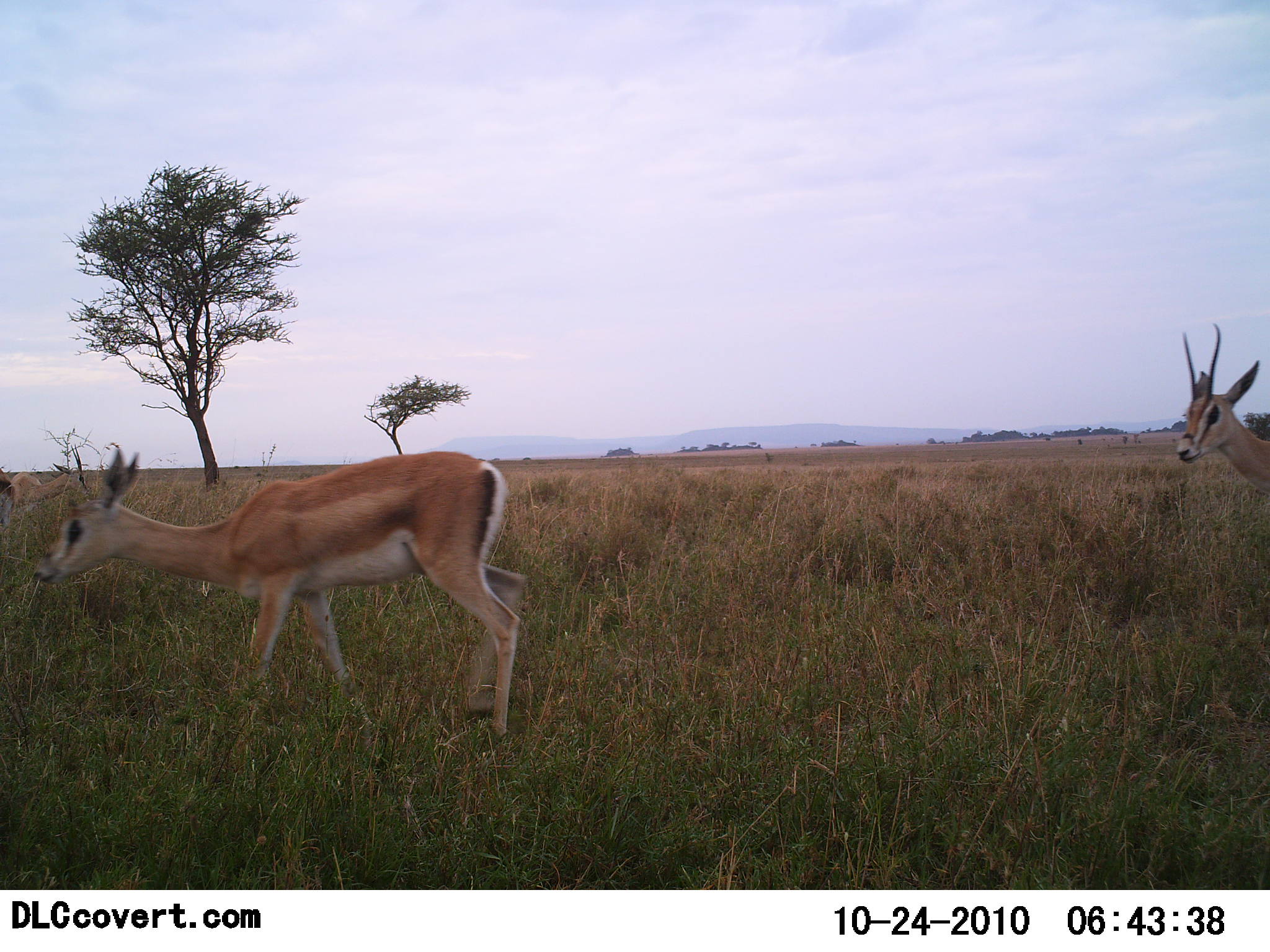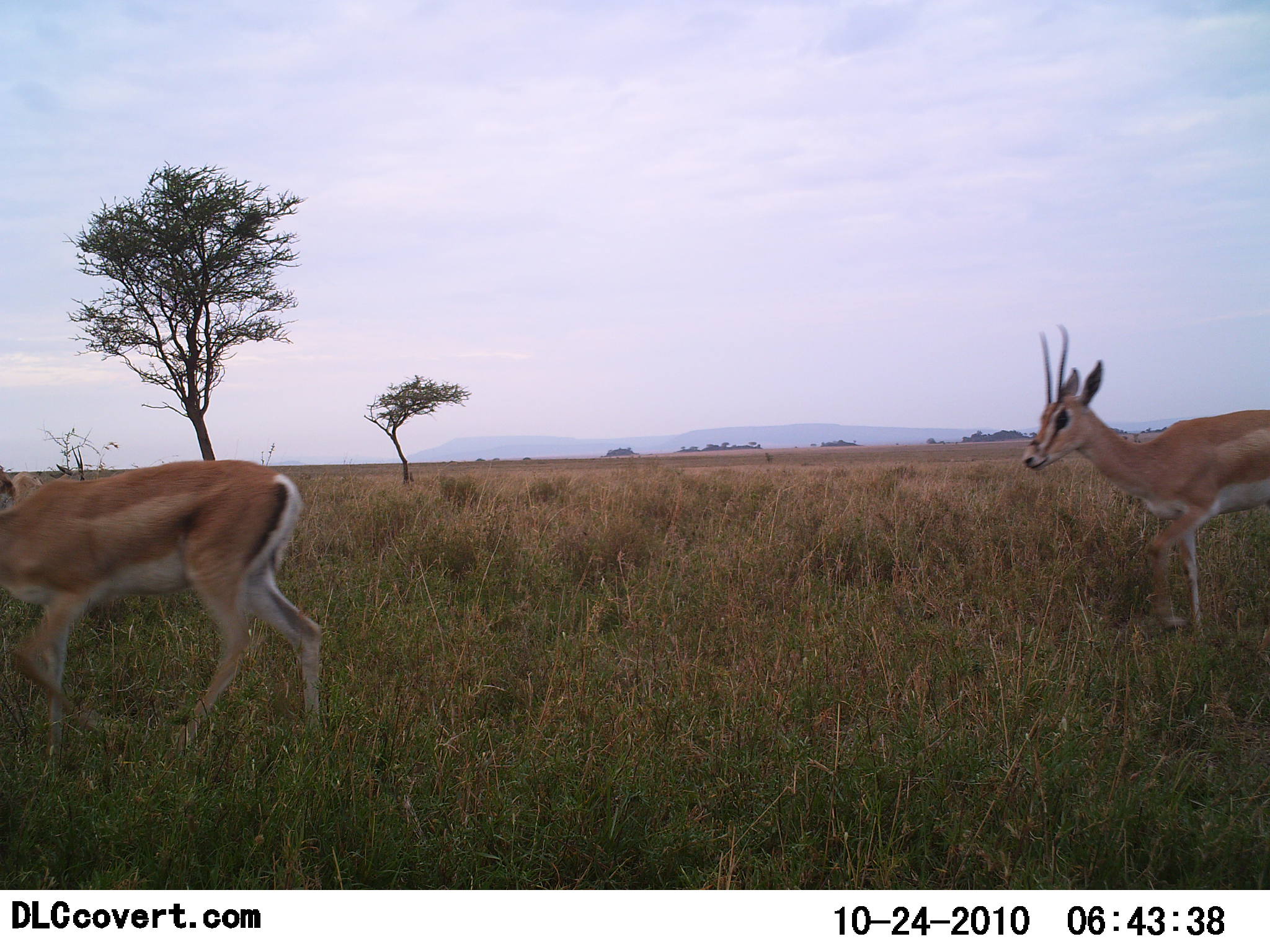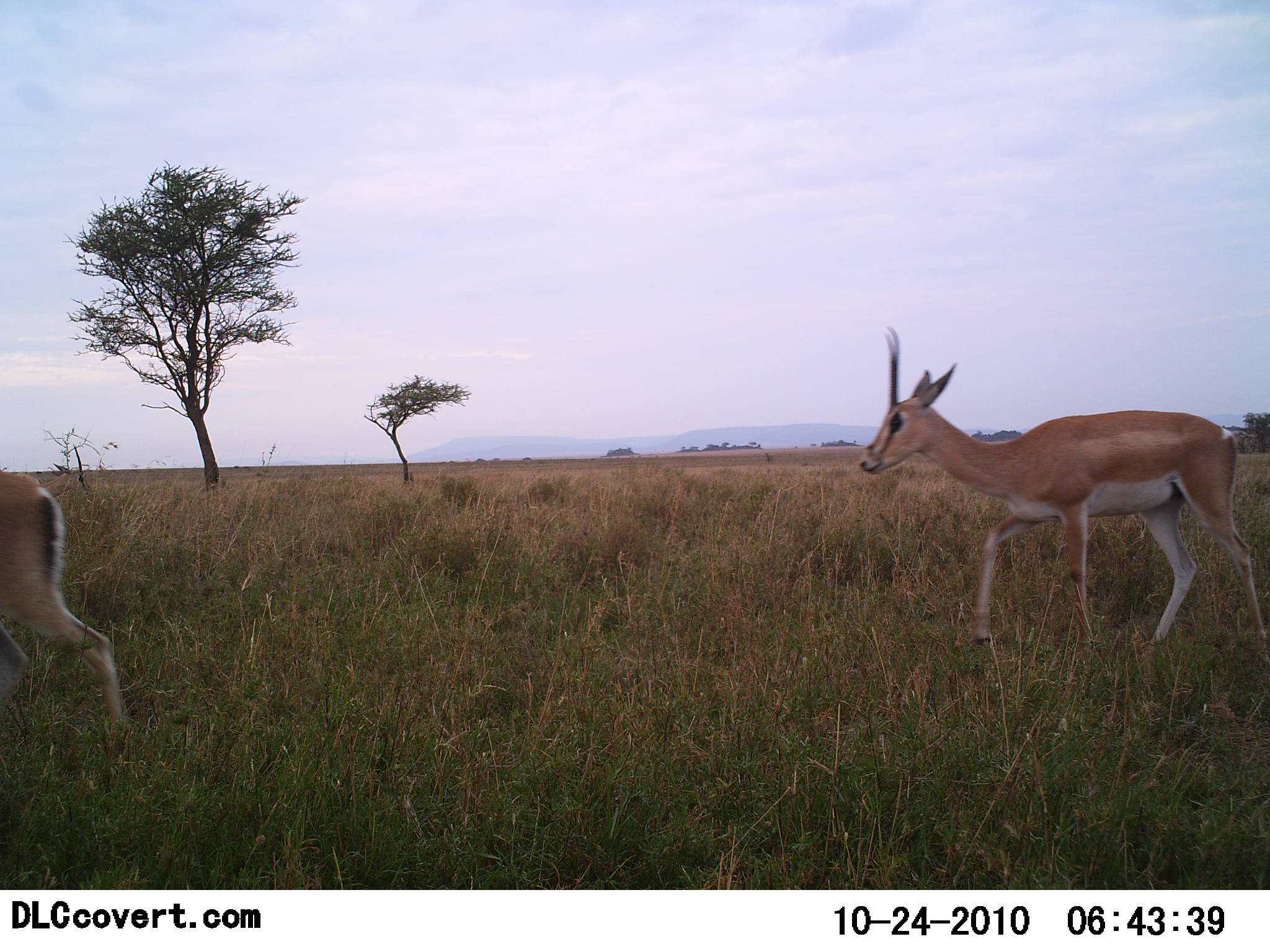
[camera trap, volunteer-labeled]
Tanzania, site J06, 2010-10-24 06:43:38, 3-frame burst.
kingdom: Animalia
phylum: Chordata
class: Mammalia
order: Artiodactyla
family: Bovidae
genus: Nanger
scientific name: Nanger granti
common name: grant's gazelle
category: gazellegrants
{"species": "gazellegrants (grant's gazelle) (Nanger granti)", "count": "2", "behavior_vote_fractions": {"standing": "9%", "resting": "0%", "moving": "100%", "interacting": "0%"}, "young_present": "0%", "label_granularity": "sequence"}